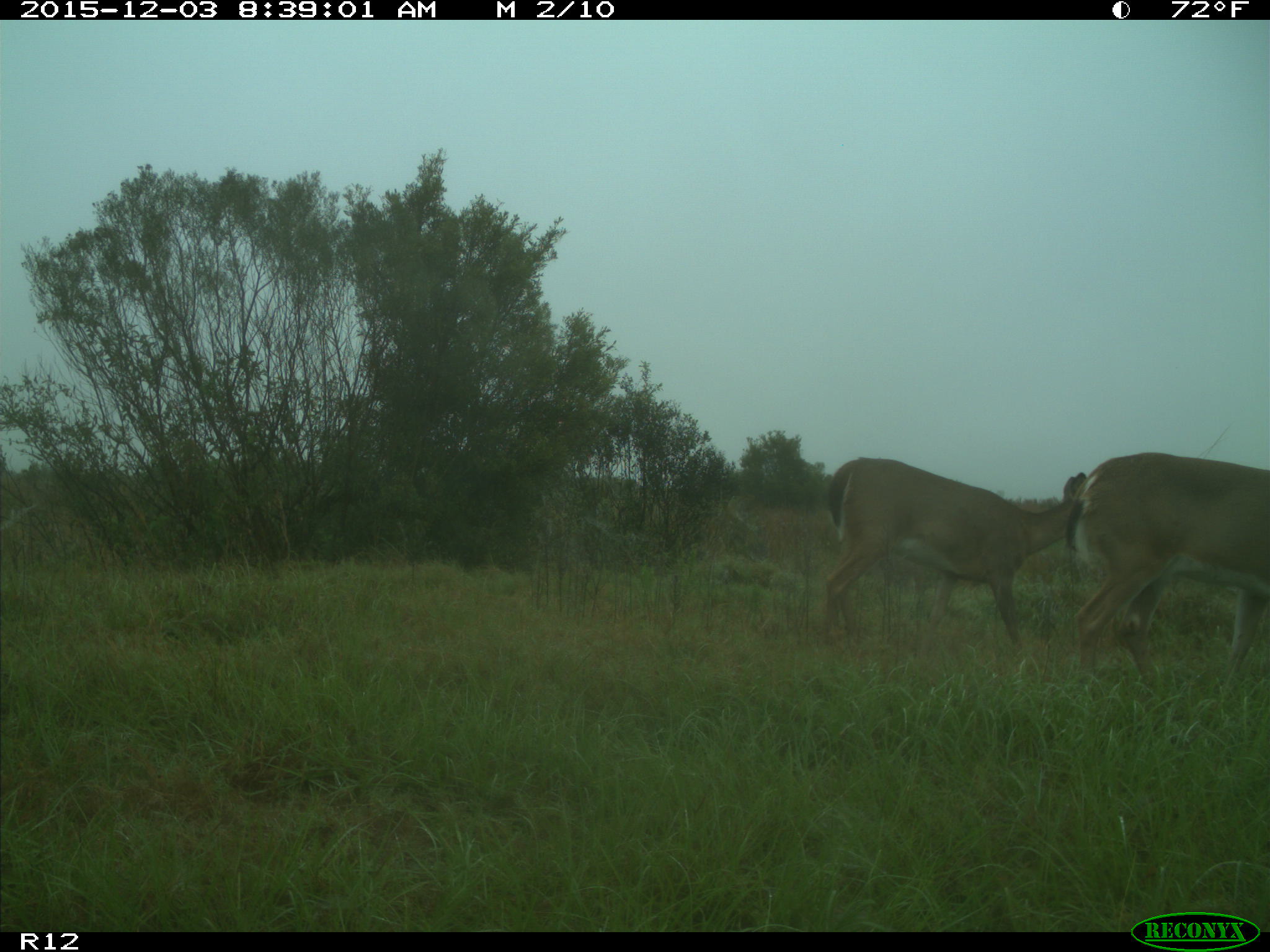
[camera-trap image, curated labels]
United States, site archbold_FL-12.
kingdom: Animalia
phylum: Chordata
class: Mammalia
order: Artiodactyla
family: Cervidae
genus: Odocoileus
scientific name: Odocoileus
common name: deer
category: unidentified deer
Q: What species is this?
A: Unidentified deer (deer) (Odocoileus).